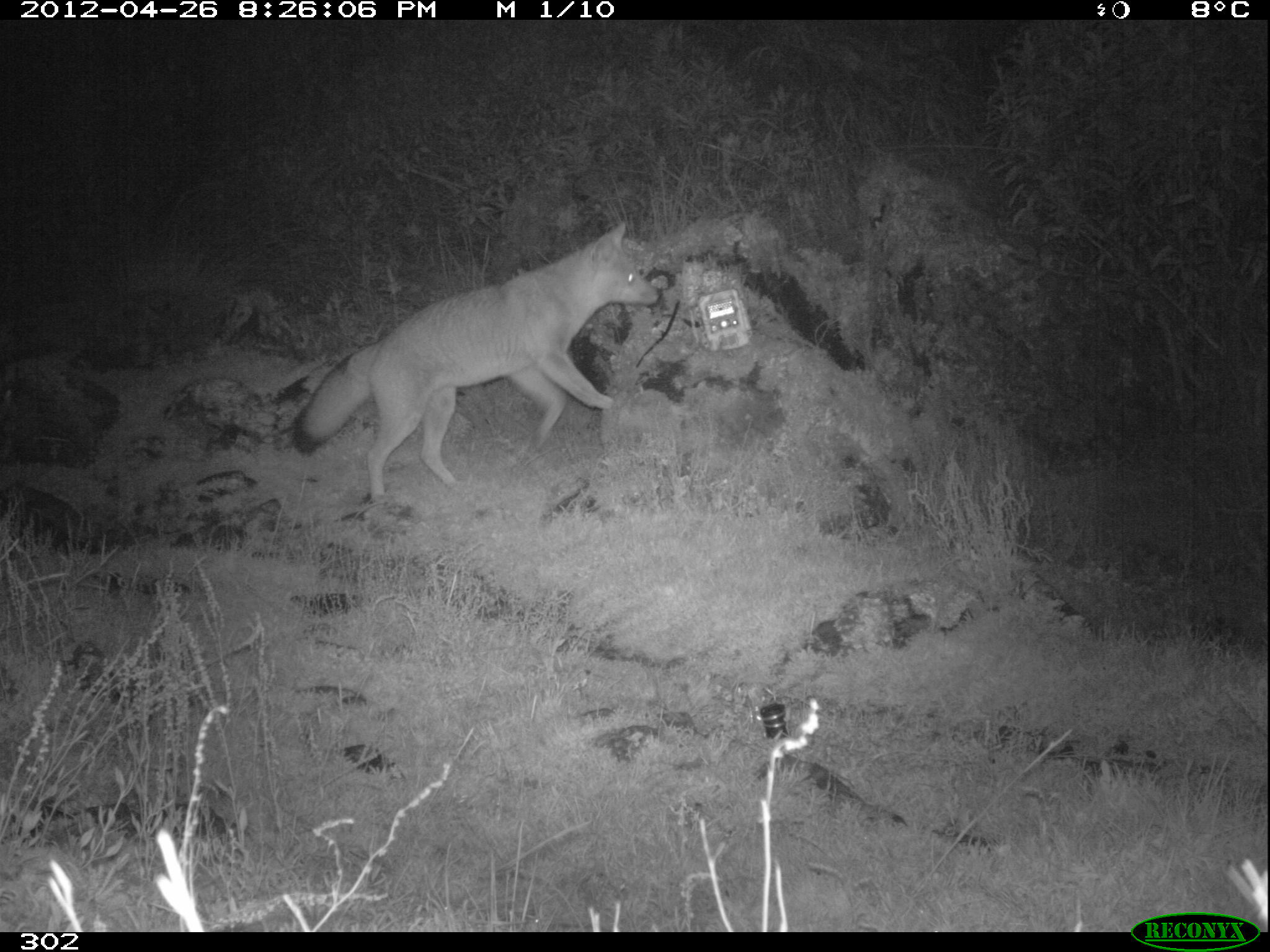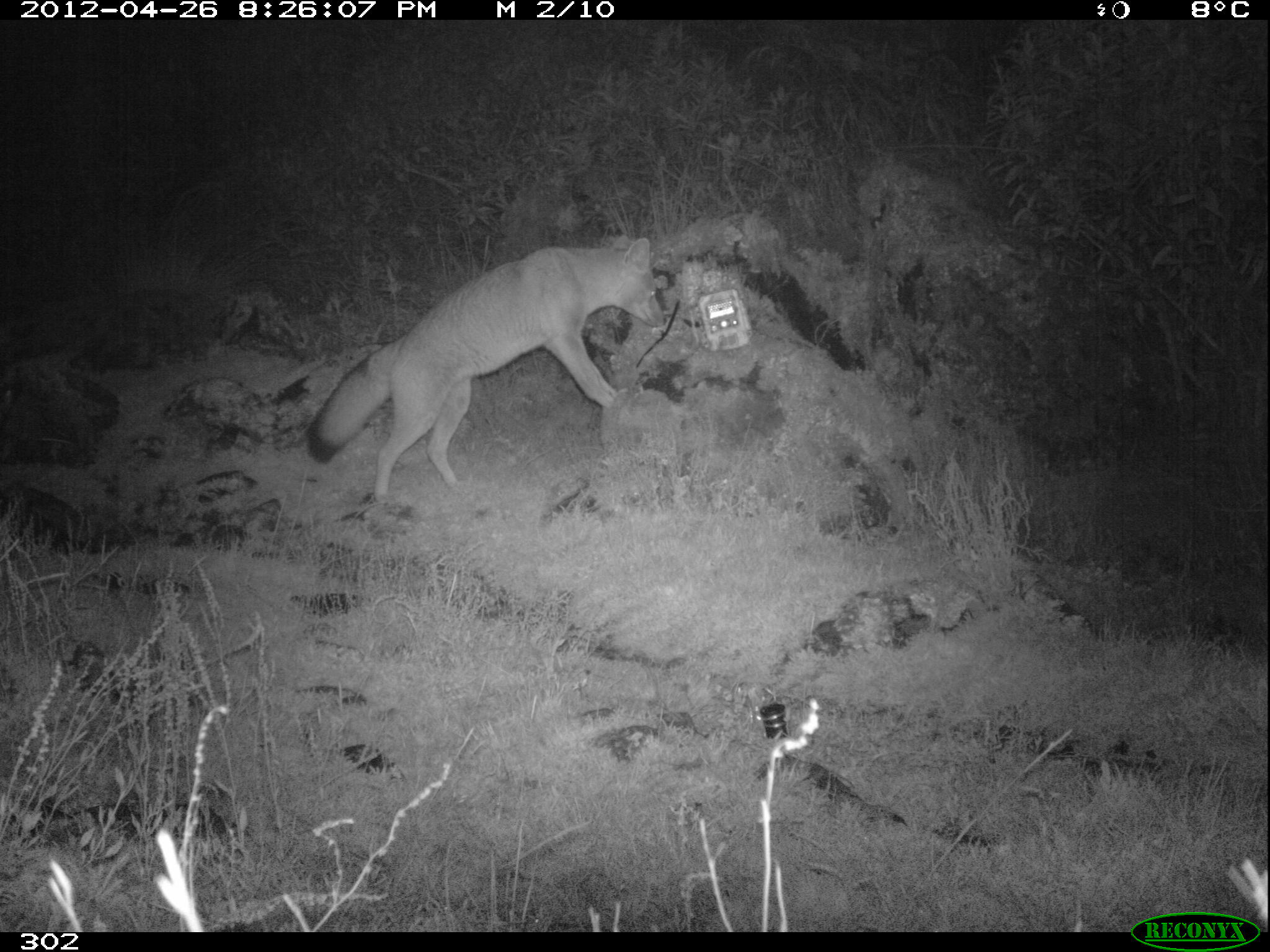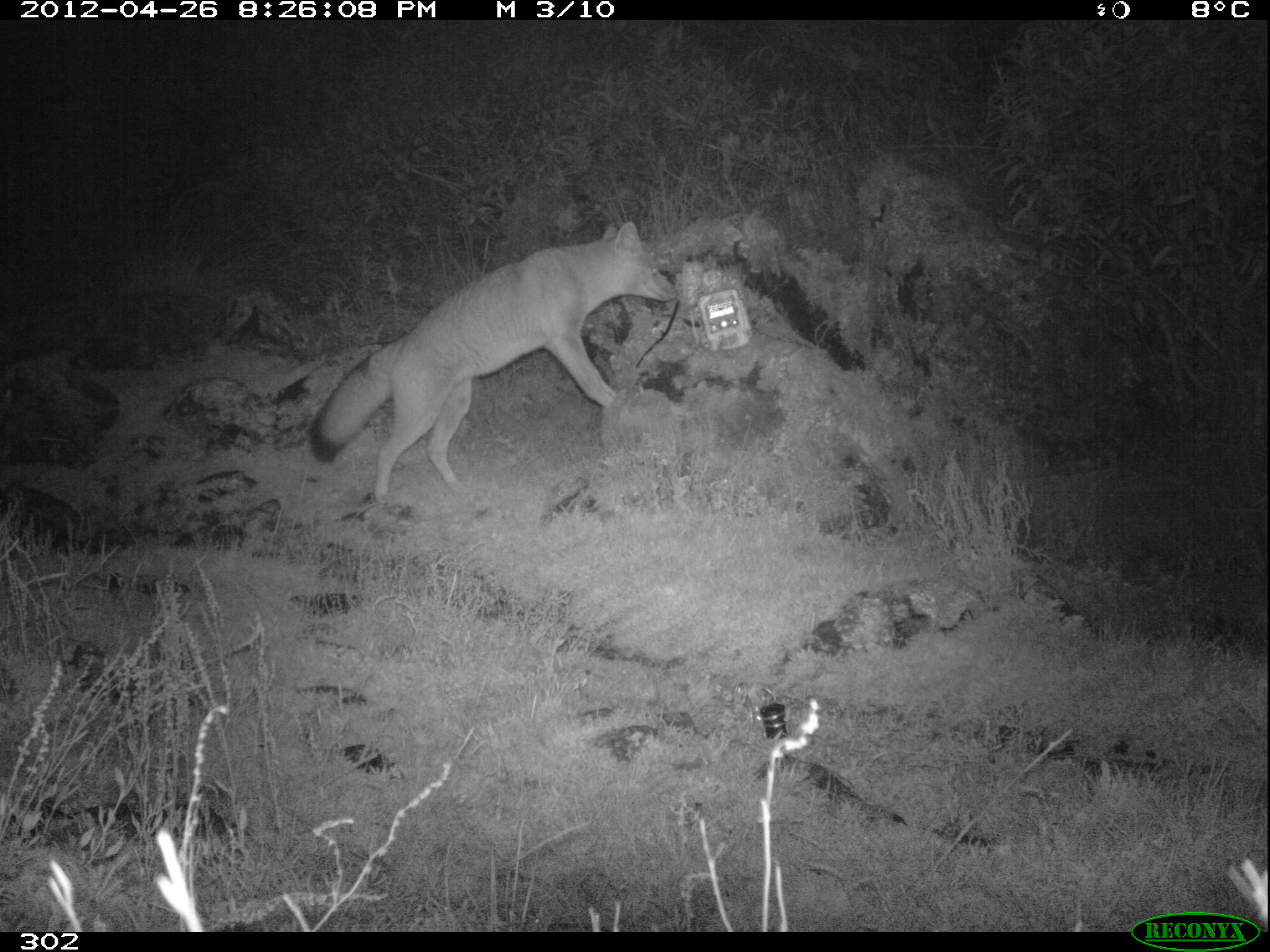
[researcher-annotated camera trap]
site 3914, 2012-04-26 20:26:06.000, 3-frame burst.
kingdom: Animalia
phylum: Chordata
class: Mammalia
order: Carnivora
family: Canidae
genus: Lycalopex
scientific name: Lycalopex culpaeus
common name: culpeo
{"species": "Lycalopex culpaeus (culpeo)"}